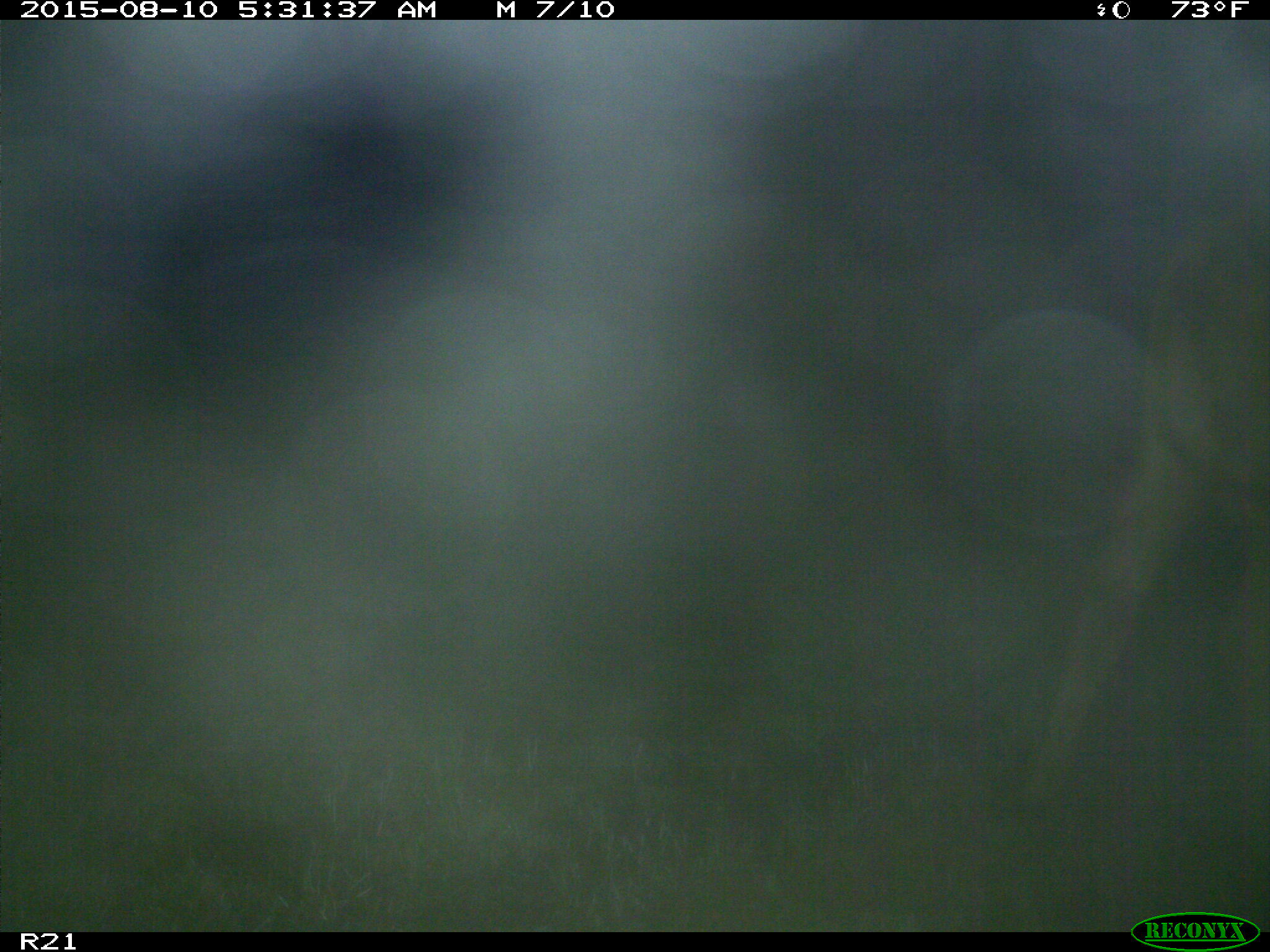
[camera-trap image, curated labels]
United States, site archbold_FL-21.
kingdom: Animalia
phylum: Chordata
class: Mammalia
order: Artiodactyla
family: Bovidae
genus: Bos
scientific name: Bos taurus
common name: domestic cow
Bos taurus (domestic cow).